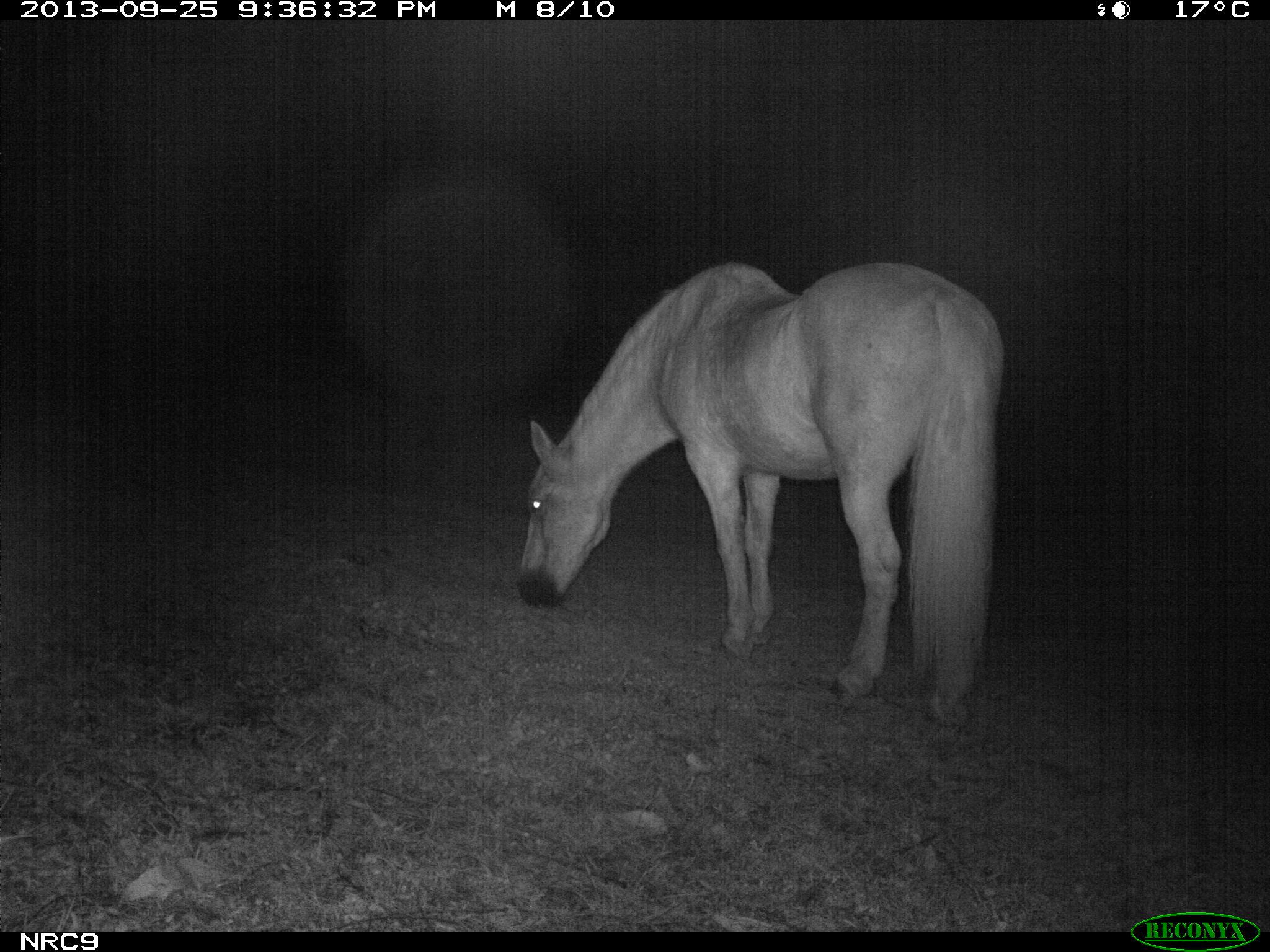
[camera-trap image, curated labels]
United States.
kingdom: Animalia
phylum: Chordata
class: Mammalia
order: Perissodactyla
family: Equidae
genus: Equus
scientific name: Equus caballus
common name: horse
Horse (Equus caballus).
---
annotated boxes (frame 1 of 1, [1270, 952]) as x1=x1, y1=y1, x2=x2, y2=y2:
Horse: x1=505, y1=245, x2=1010, y2=731